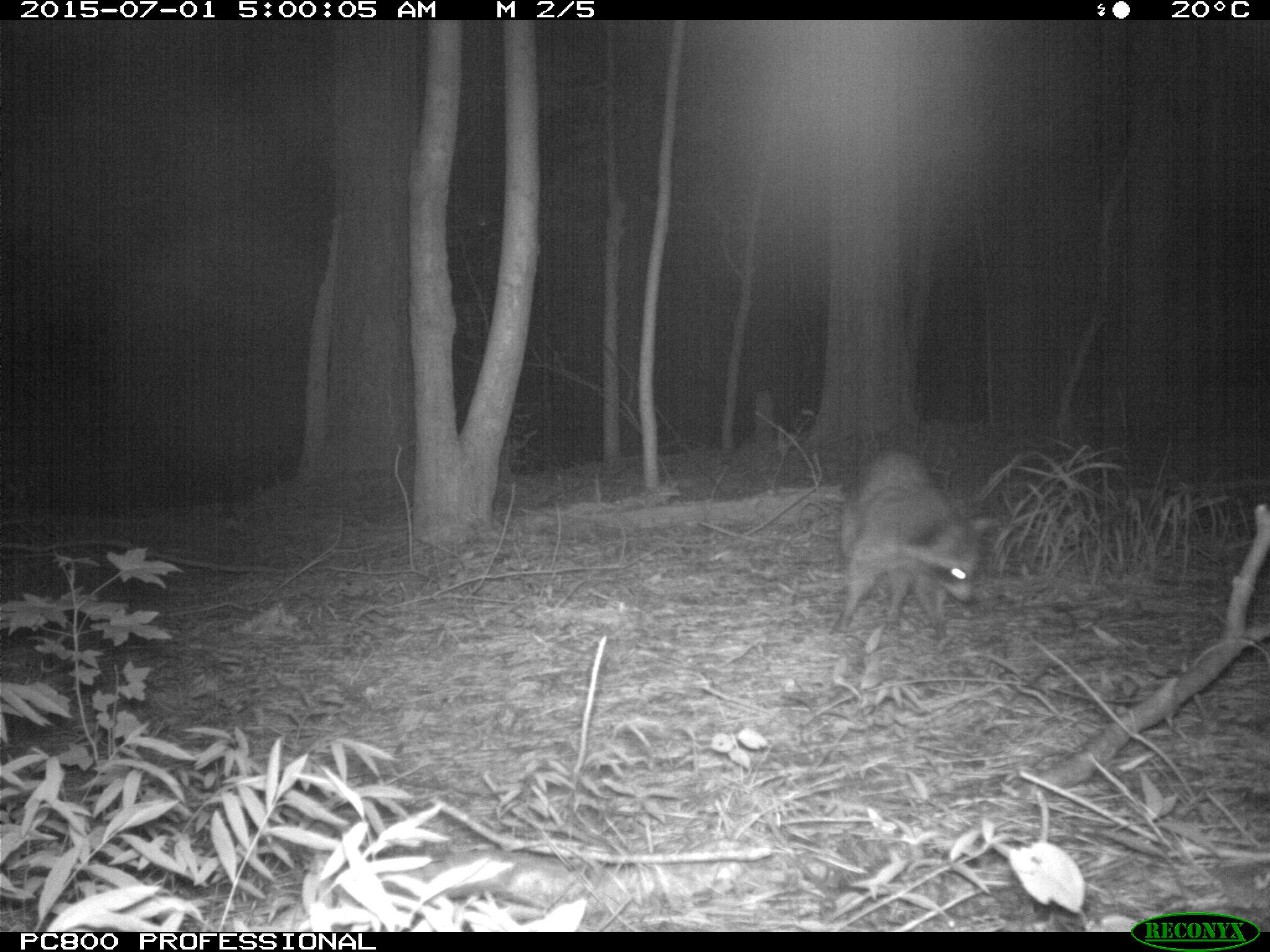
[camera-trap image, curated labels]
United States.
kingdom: Animalia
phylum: Chordata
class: Mammalia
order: Carnivora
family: Procyonidae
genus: Procyon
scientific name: Procyon lotor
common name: northern raccoon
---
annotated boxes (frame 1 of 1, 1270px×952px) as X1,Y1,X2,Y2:
Northern Raccoon: 814,445,992,649